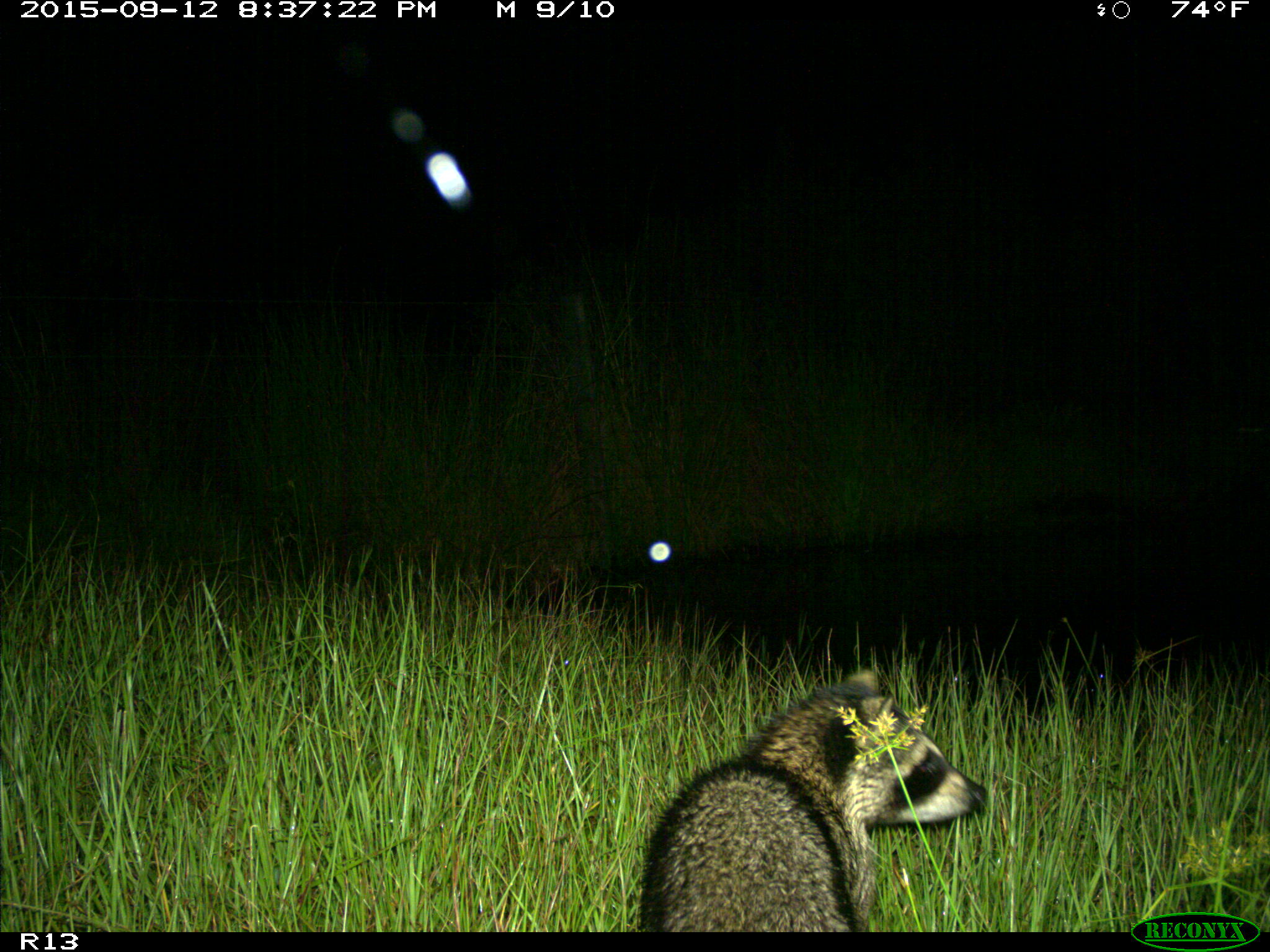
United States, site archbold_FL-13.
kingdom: Animalia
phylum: Chordata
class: Mammalia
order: Carnivora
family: Procyonidae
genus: Procyon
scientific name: Procyon lotor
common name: common raccoon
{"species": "Procyon lotor (common raccoon)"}